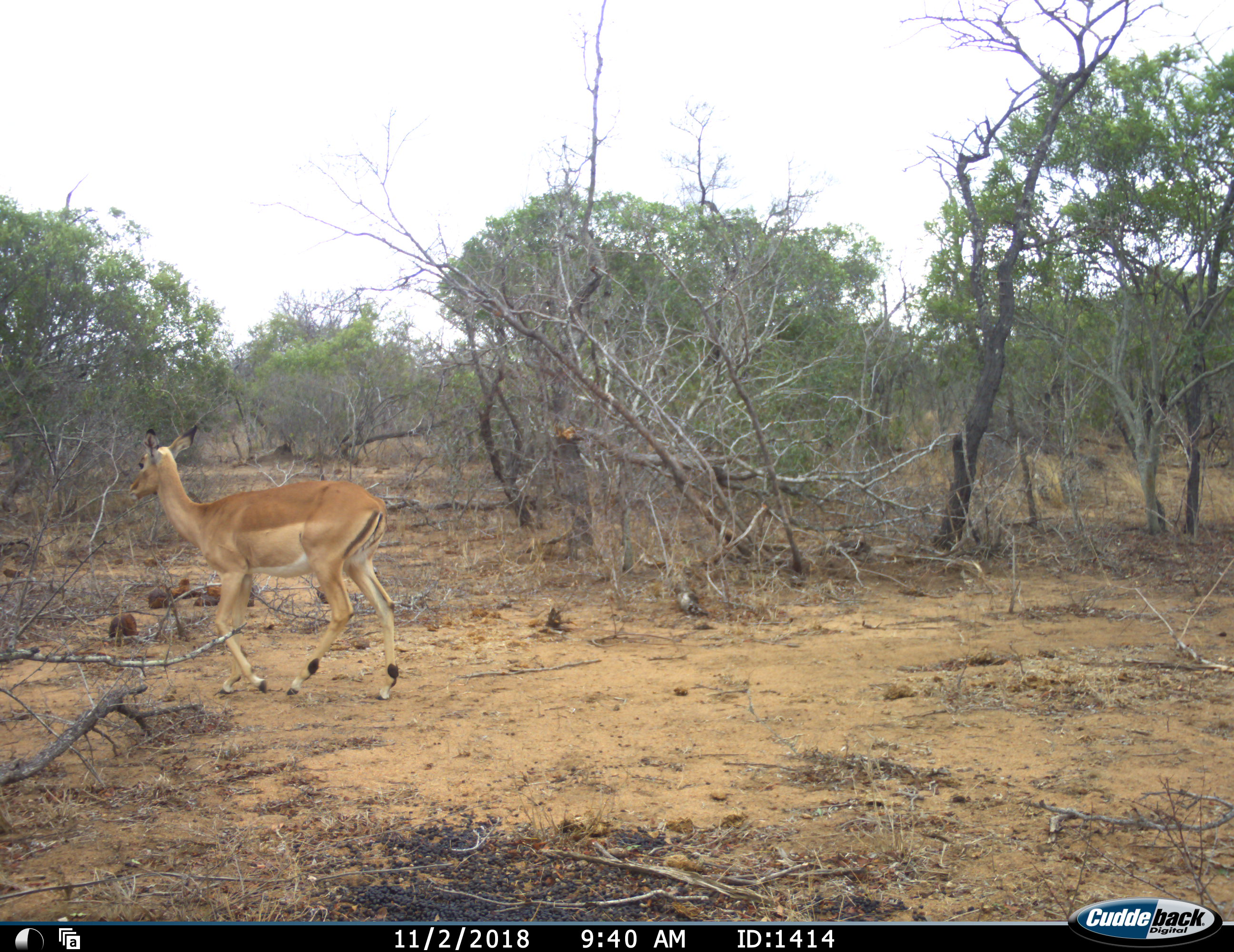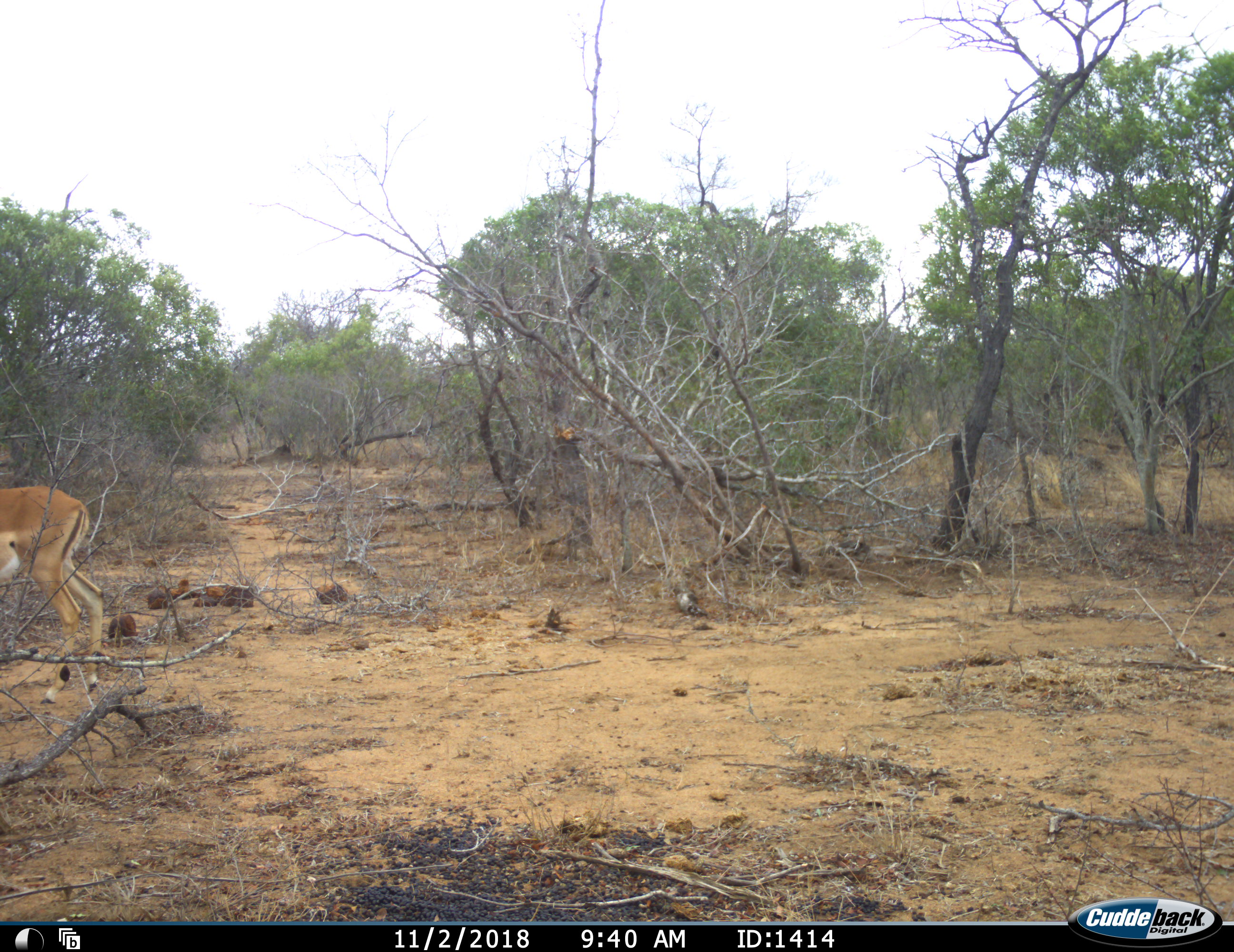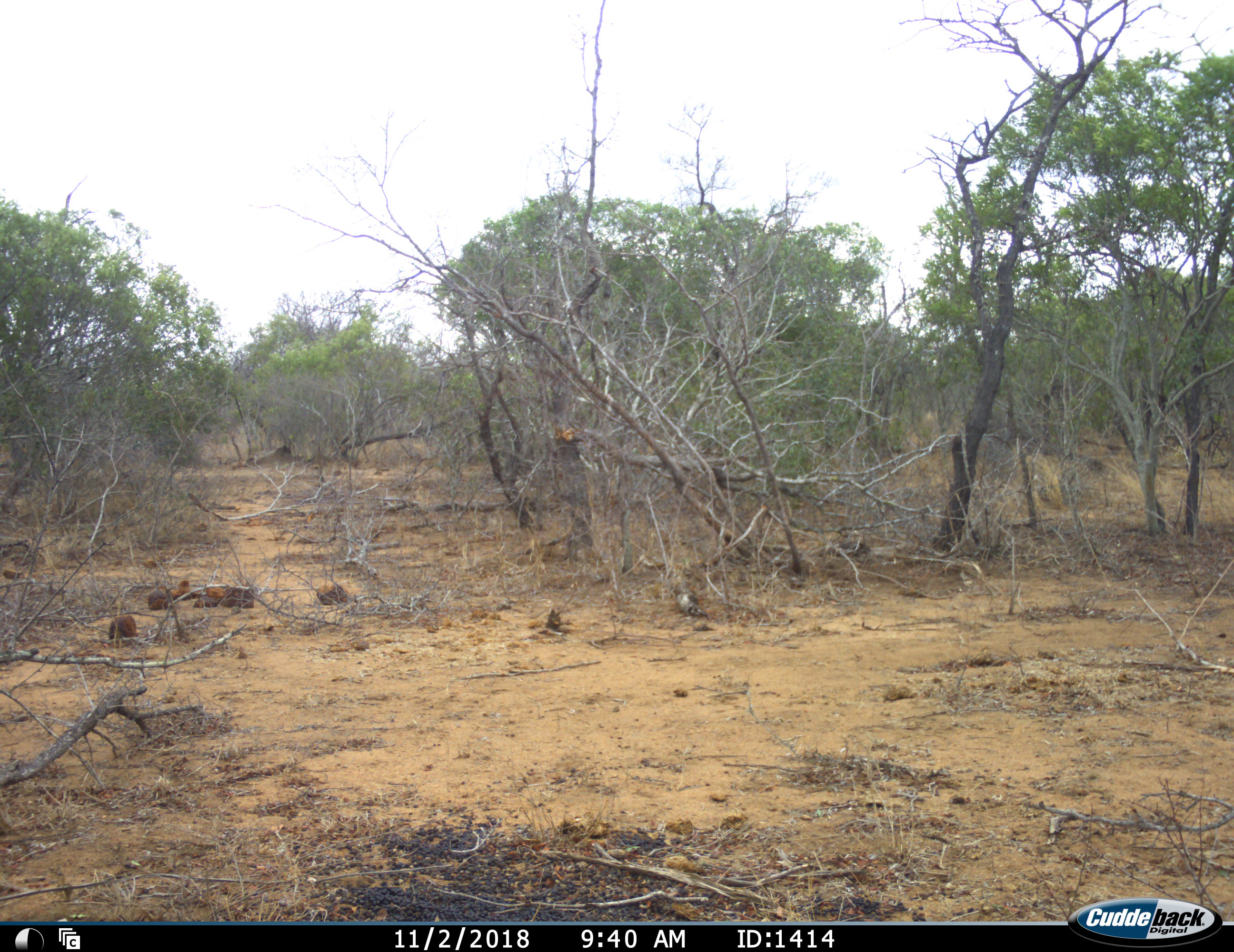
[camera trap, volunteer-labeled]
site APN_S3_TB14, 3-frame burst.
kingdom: Animalia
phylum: Chordata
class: Mammalia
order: Artiodactyla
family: Bovidae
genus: Aepyceros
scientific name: Aepyceros melampus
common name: impala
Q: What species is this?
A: Impala (Aepyceros melampus).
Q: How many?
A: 1.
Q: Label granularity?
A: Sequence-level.